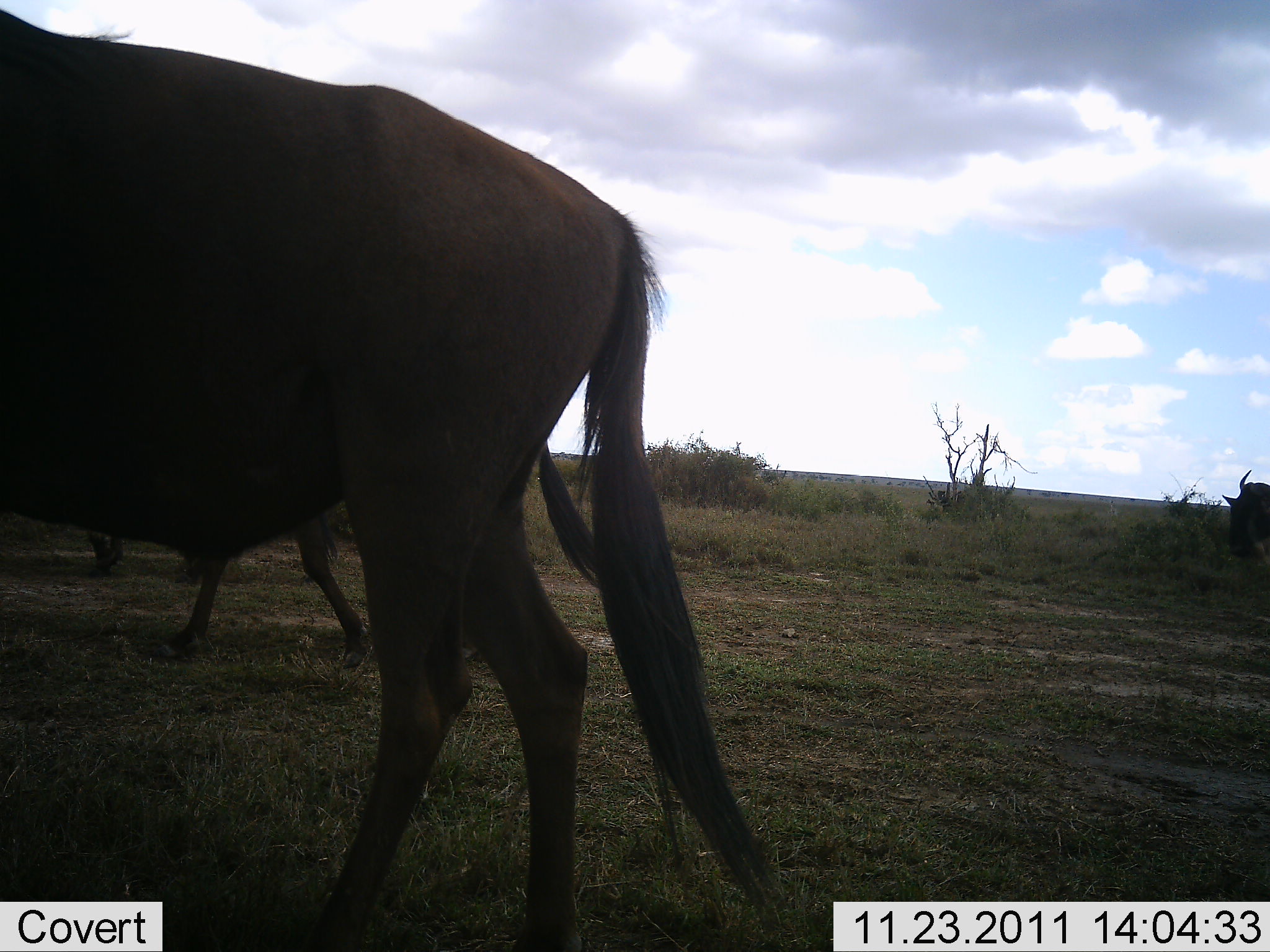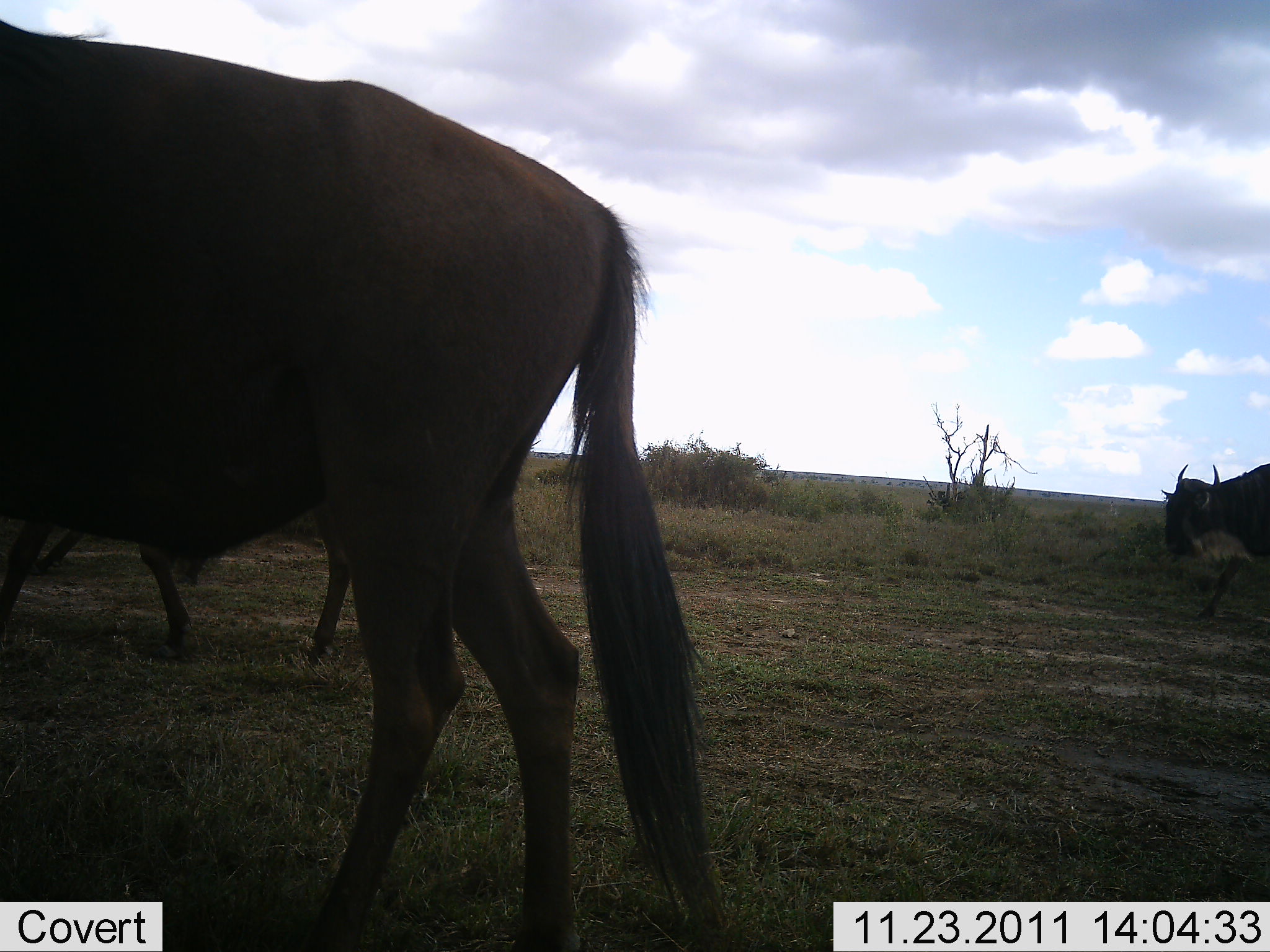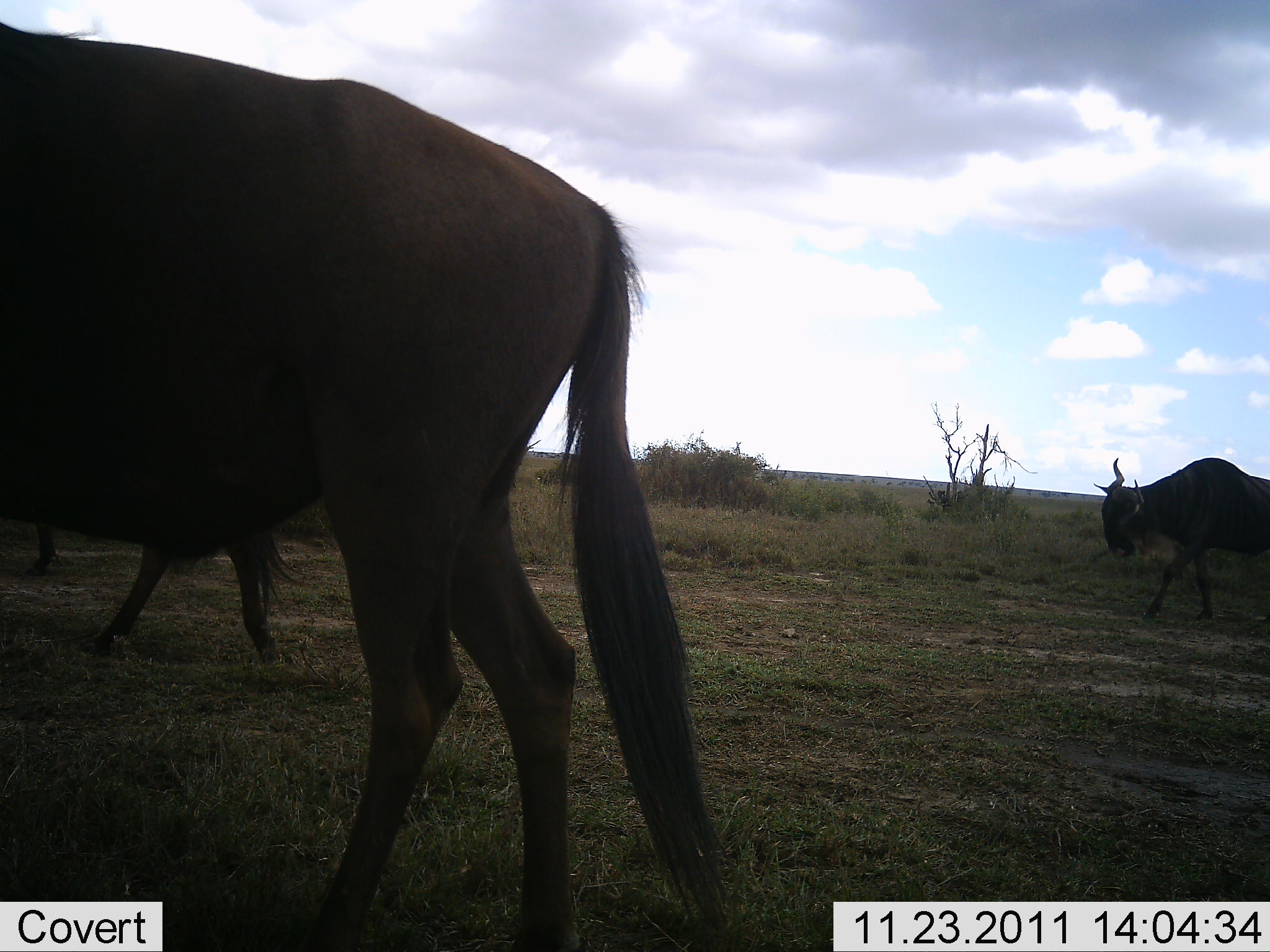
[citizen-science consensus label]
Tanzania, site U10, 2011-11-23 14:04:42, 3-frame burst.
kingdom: Animalia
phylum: Chordata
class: Mammalia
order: Artiodactyla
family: Bovidae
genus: Connochaetes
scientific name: Connochaetes taurinus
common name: blue wildebeest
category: wildebeest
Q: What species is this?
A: Wildebeest (blue wildebeest) (Connochaetes taurinus).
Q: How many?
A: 3.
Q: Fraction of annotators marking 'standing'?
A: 8%.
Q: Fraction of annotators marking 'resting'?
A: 0%.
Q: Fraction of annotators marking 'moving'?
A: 92%.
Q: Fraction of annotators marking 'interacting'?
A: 0%.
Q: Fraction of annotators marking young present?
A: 0%.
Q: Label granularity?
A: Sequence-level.